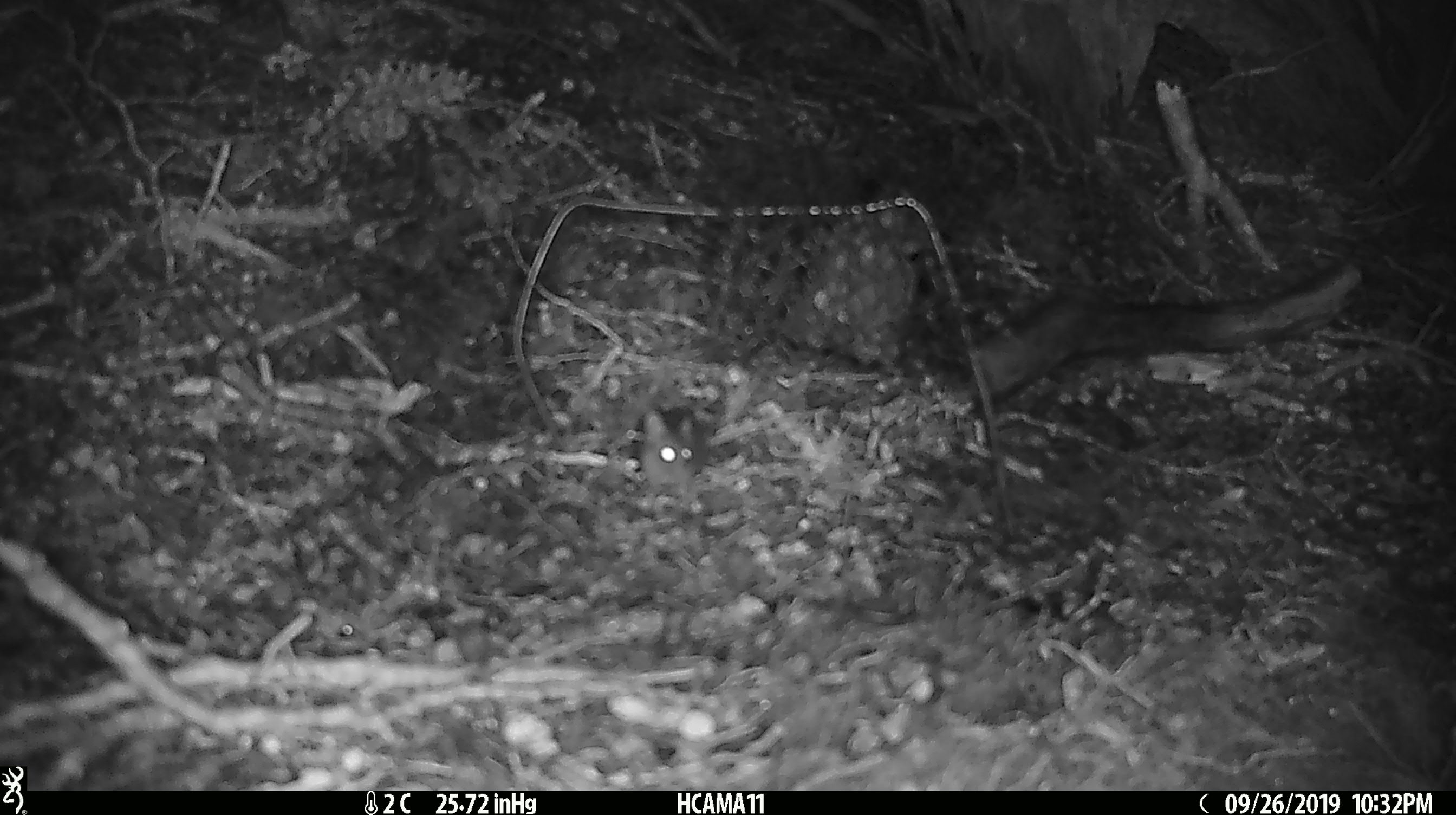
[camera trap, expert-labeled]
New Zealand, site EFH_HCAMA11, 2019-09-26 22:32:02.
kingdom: Animalia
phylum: Chordata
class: Mammalia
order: Rodentia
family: Muridae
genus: Mus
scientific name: Mus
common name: mouse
Mouse (Mus).